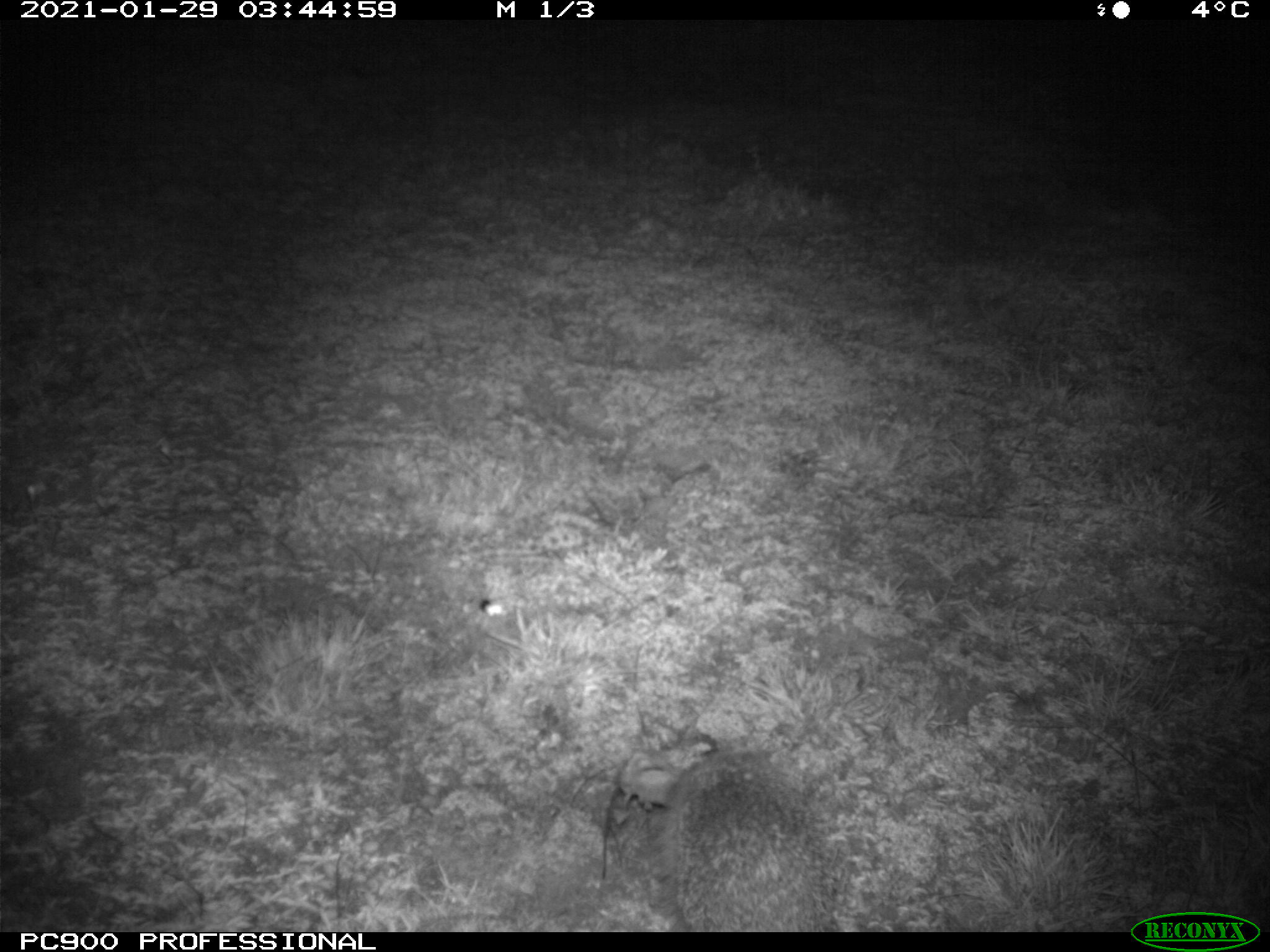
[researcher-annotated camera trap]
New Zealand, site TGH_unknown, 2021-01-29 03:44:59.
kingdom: Animalia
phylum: Chordata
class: Mammalia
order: Eulipotyphla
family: Erinaceidae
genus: Erinaceus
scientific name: Erinaceus europaeus europaeus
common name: european hedgehog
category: hedgehog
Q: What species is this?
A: Hedgehog (european hedgehog) (Erinaceus europaeus europaeus).